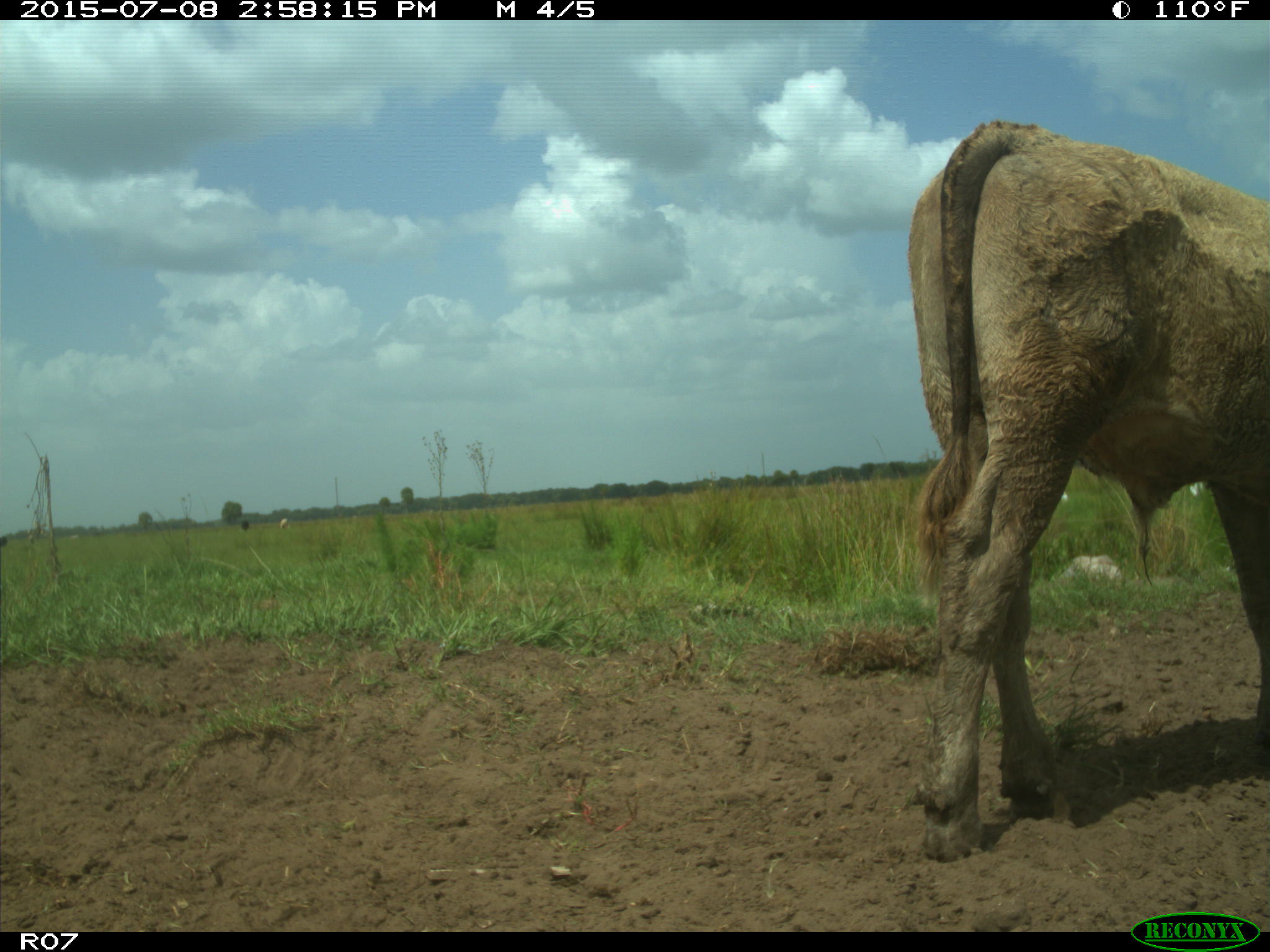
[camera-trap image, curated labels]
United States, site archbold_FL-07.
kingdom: Animalia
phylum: Chordata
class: Mammalia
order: Artiodactyla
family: Bovidae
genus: Bos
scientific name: Bos taurus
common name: domestic cow